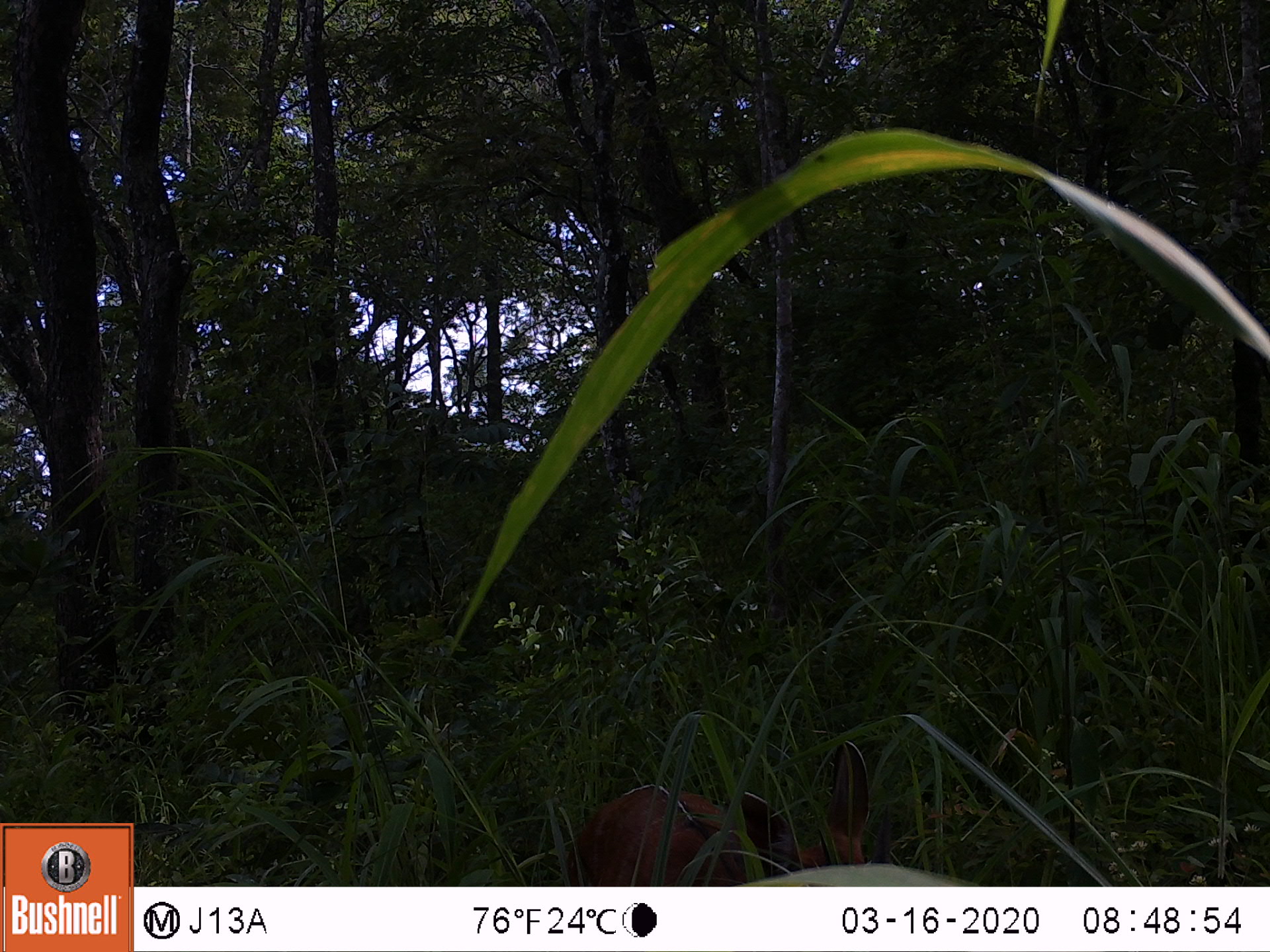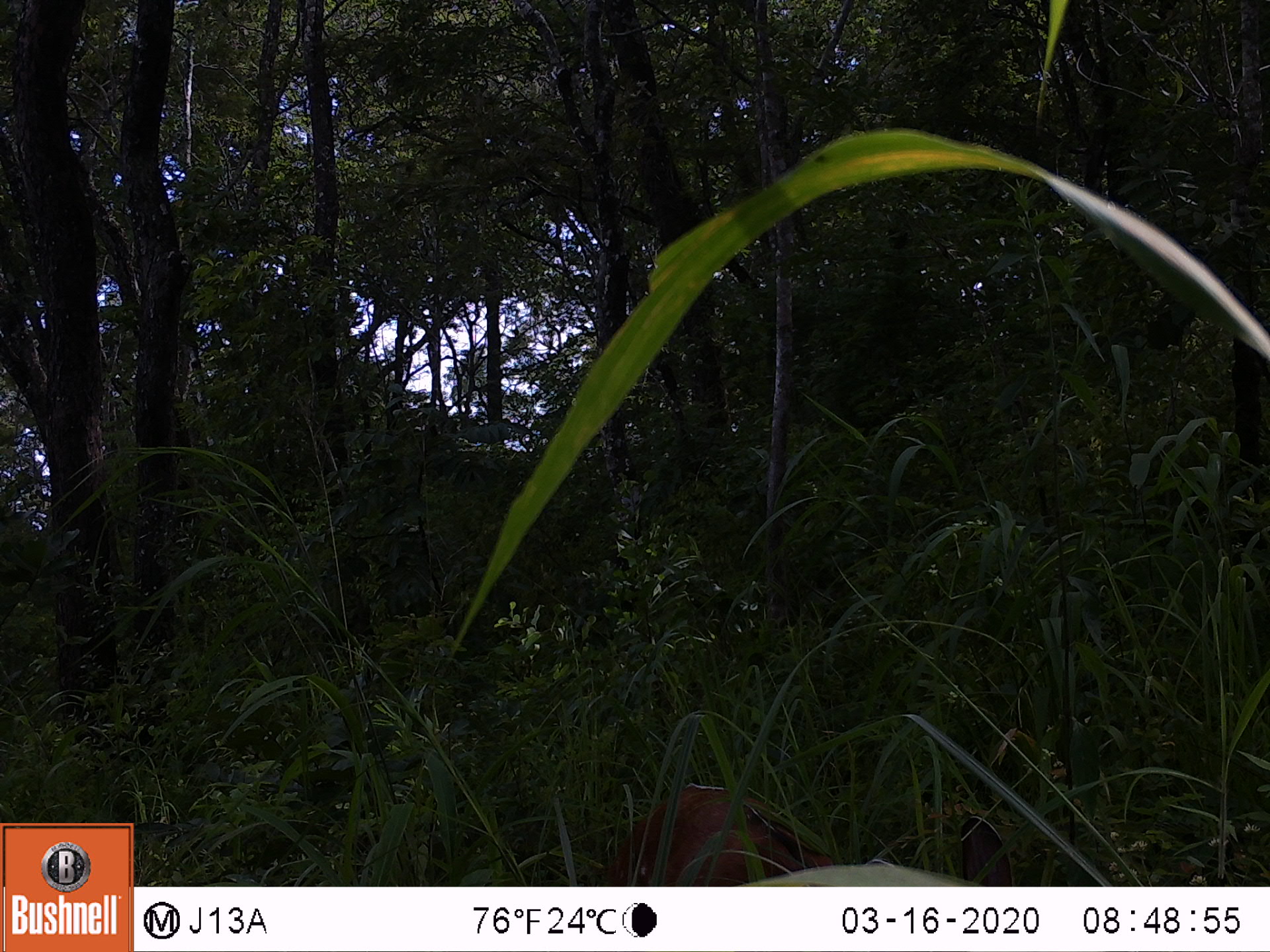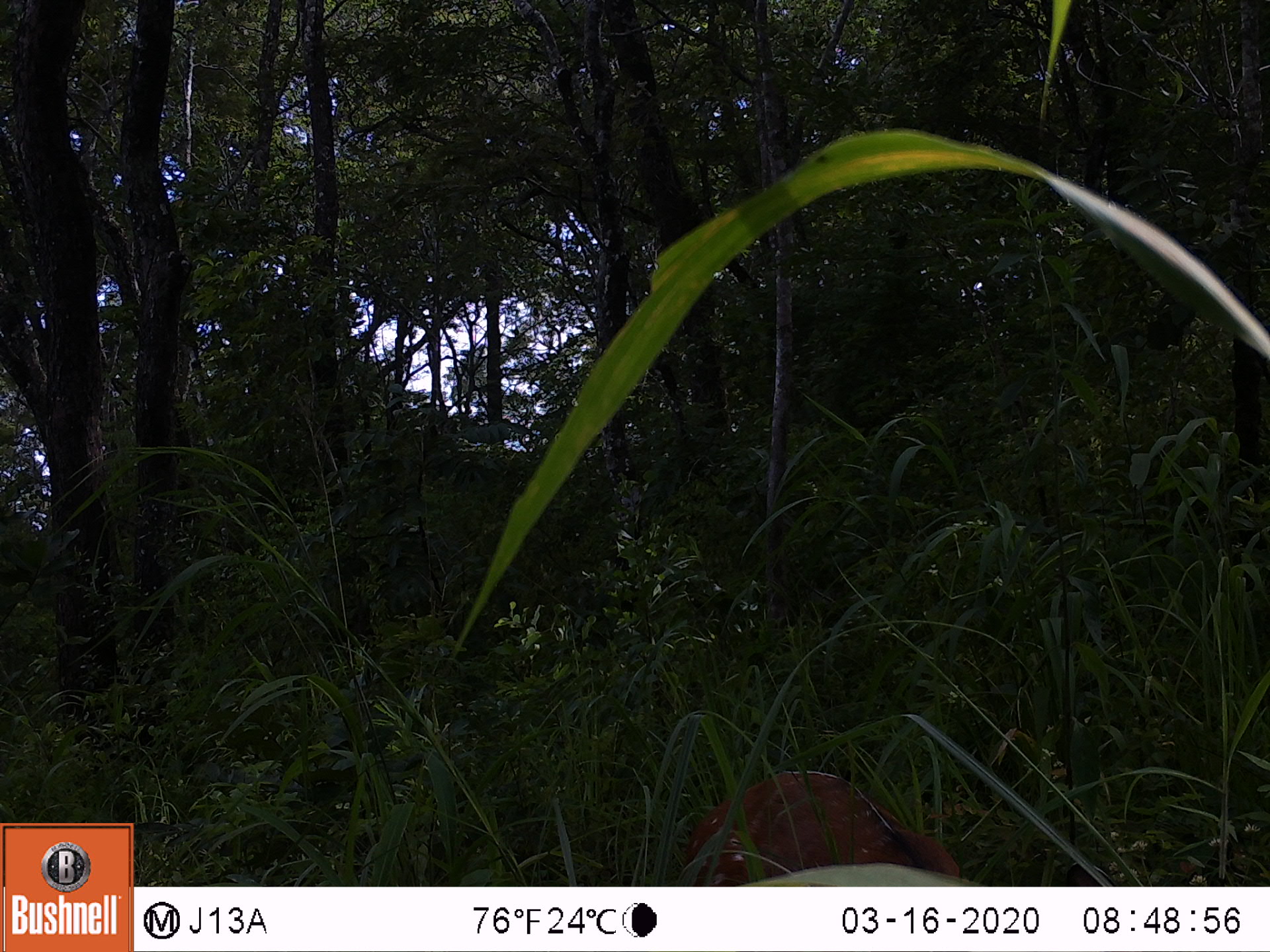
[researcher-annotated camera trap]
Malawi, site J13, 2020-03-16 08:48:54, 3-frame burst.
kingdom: Animalia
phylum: Chordata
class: Mammalia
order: Artiodactyla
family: Bovidae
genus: Tragelaphus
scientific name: Tragelaphus sylvaticus sylvaticus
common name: cape bushbuck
Cape bushbuck (Tragelaphus sylvaticus sylvaticus), count 1.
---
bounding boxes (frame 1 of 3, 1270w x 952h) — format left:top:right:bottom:
cape bushbuck: 566:731:874:884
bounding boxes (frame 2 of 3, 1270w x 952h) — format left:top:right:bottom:
cape bushbuck: 600:776:848:884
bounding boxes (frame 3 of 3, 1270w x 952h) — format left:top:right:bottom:
cape bushbuck: 673:766:971:884